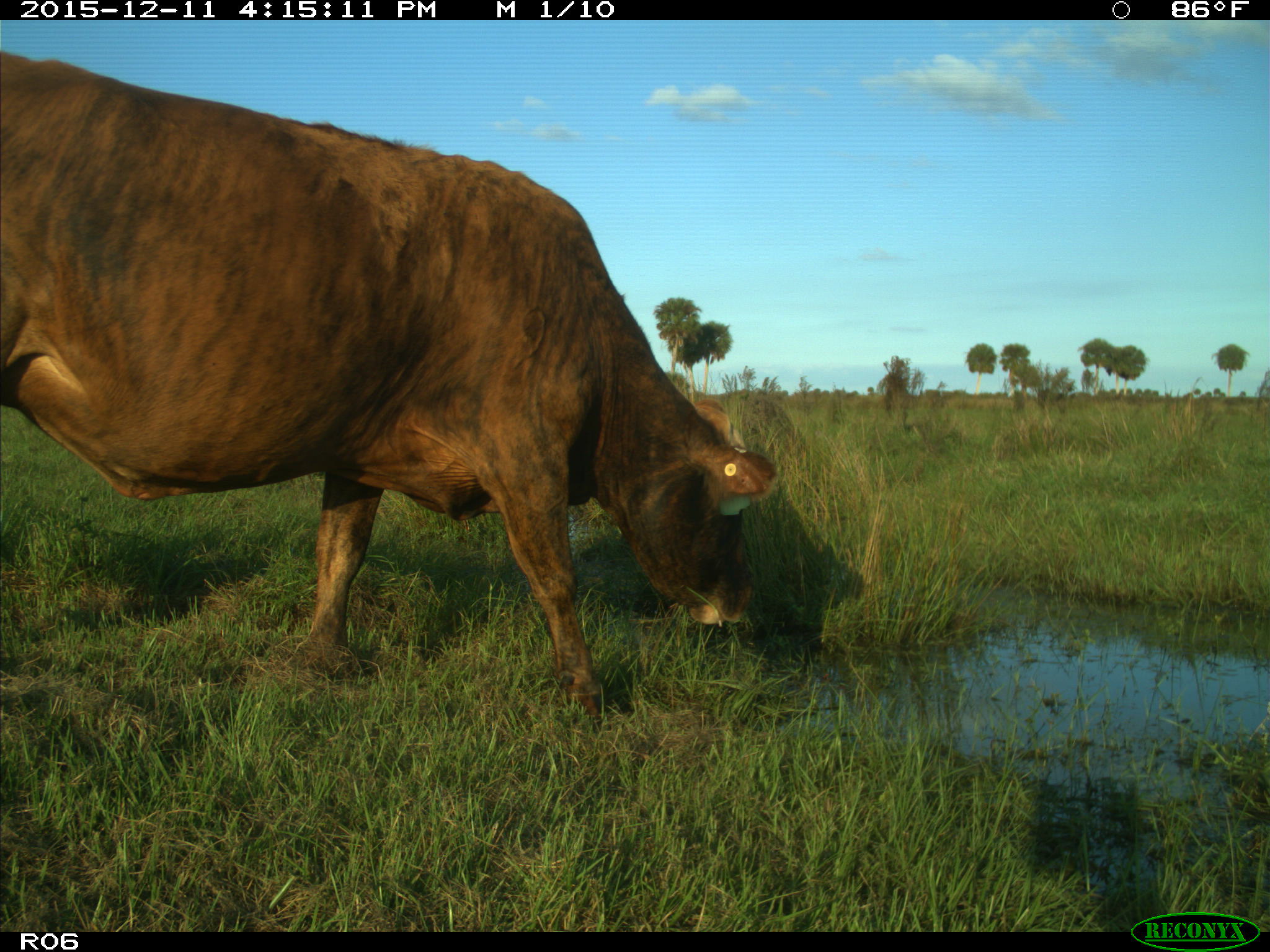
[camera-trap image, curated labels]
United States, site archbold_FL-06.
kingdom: Animalia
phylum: Chordata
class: Mammalia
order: Artiodactyla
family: Bovidae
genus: Bos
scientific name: Bos taurus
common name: domestic cow